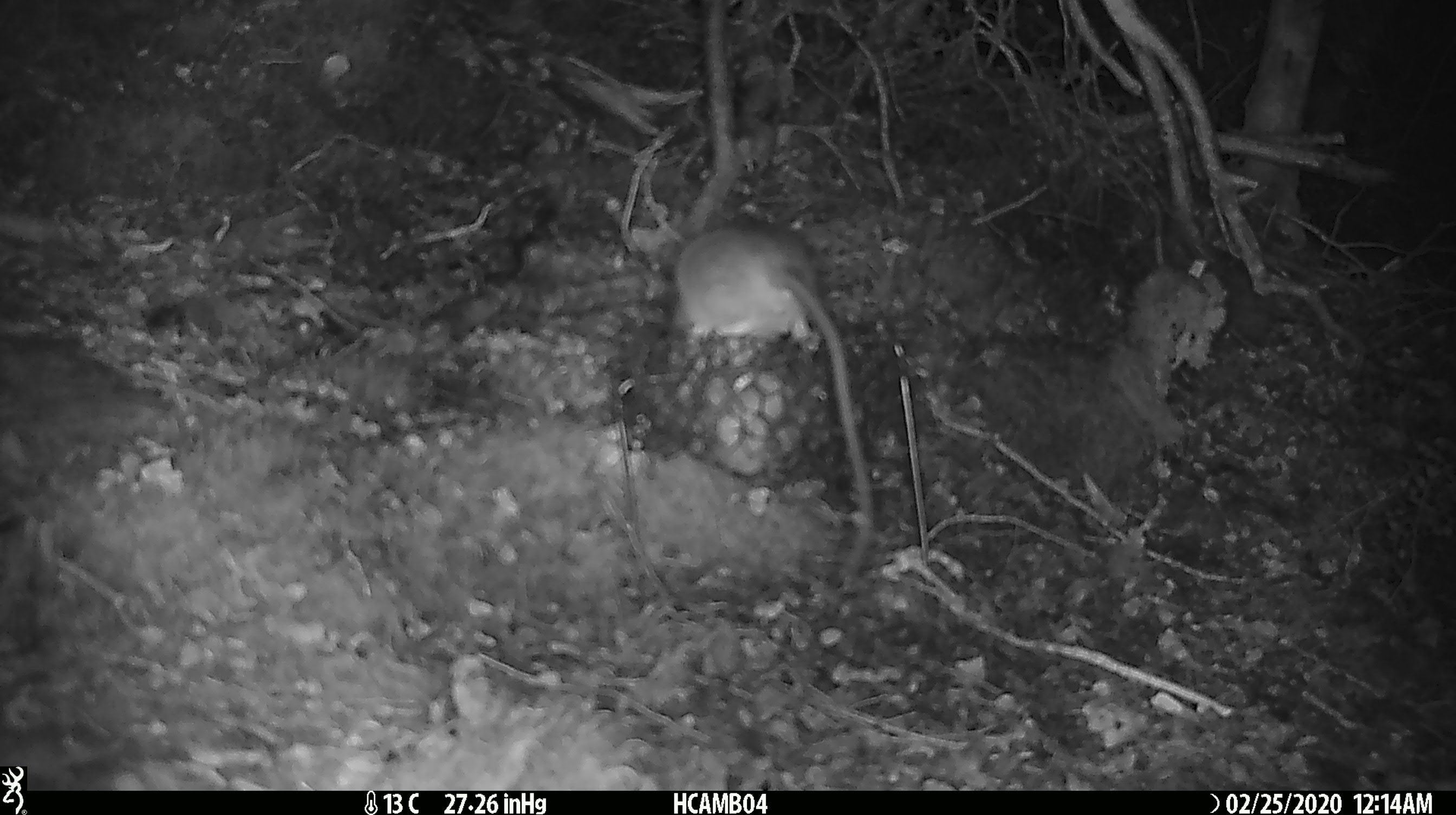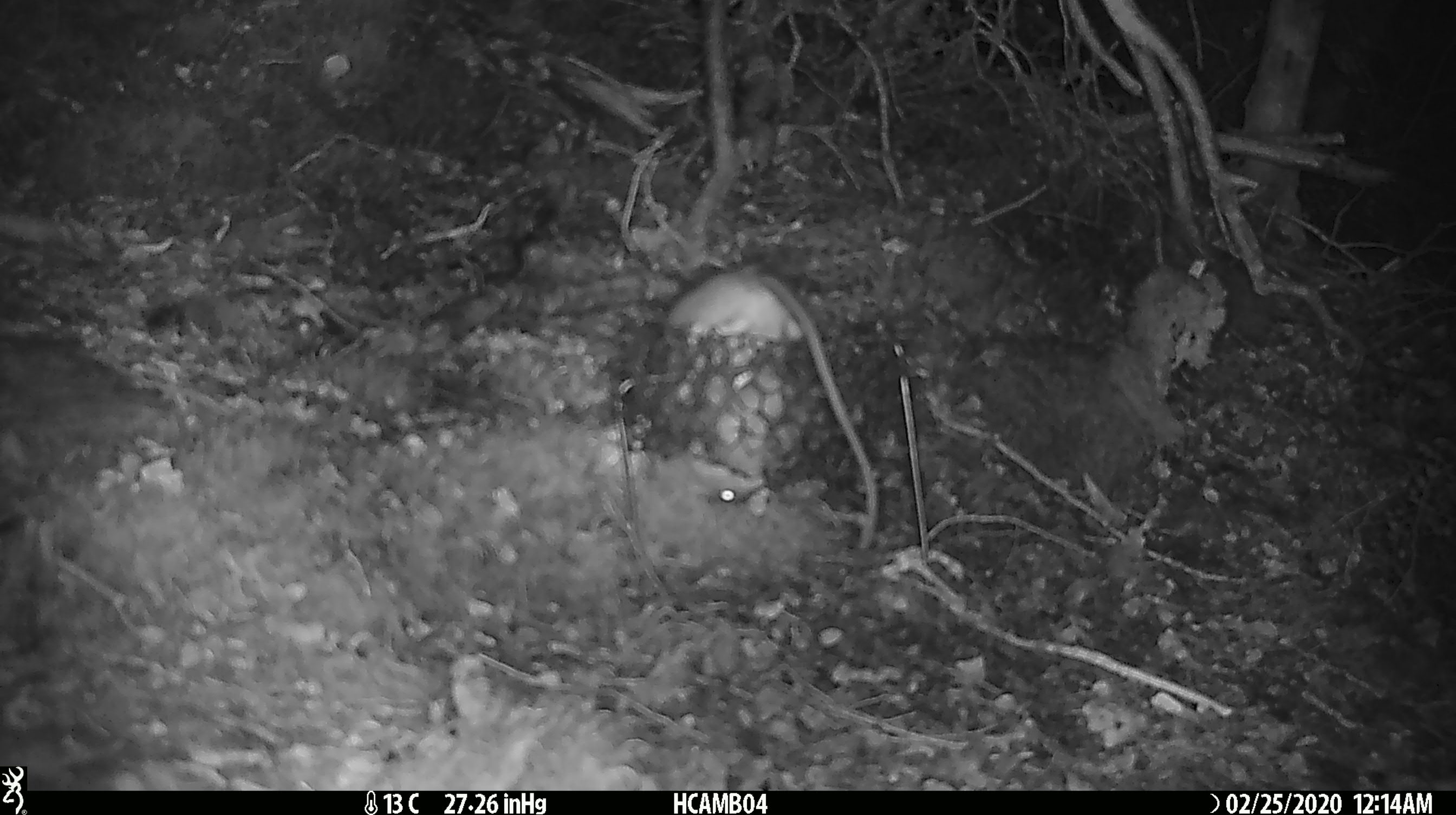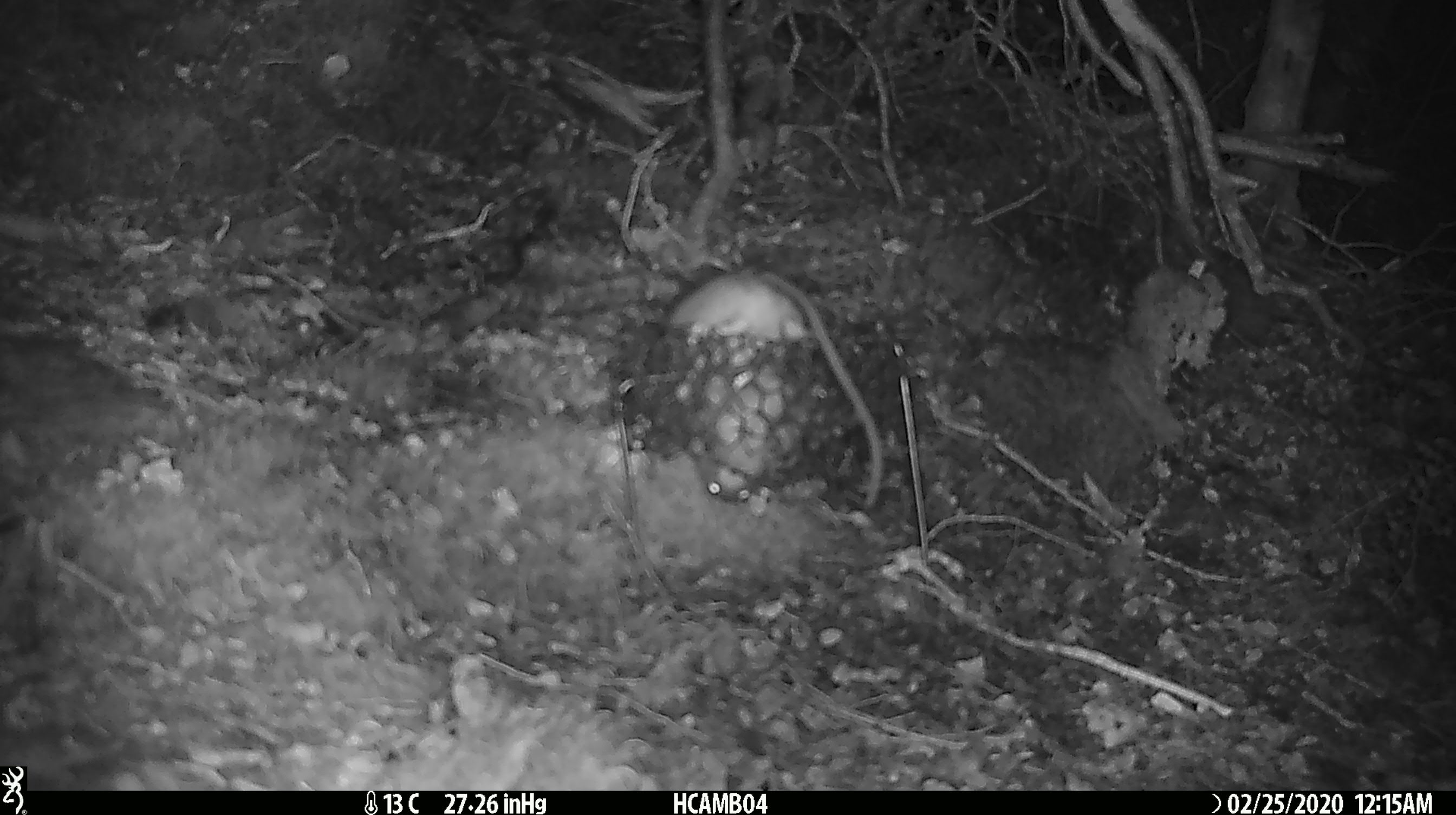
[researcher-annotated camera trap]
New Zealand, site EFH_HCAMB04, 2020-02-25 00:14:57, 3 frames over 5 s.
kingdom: Animalia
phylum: Chordata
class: Mammalia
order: Rodentia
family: Muridae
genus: Rattus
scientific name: Rattus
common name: rat